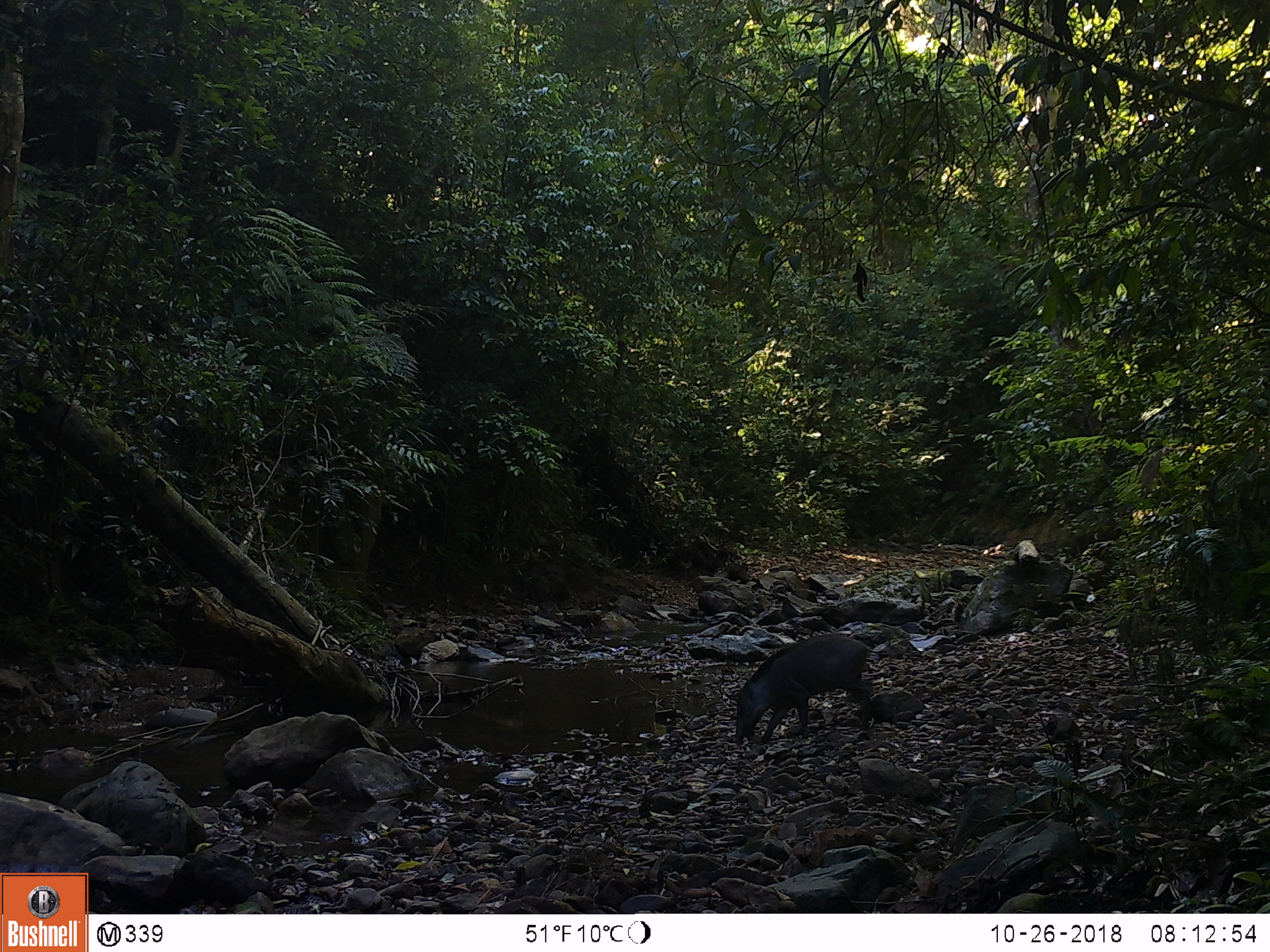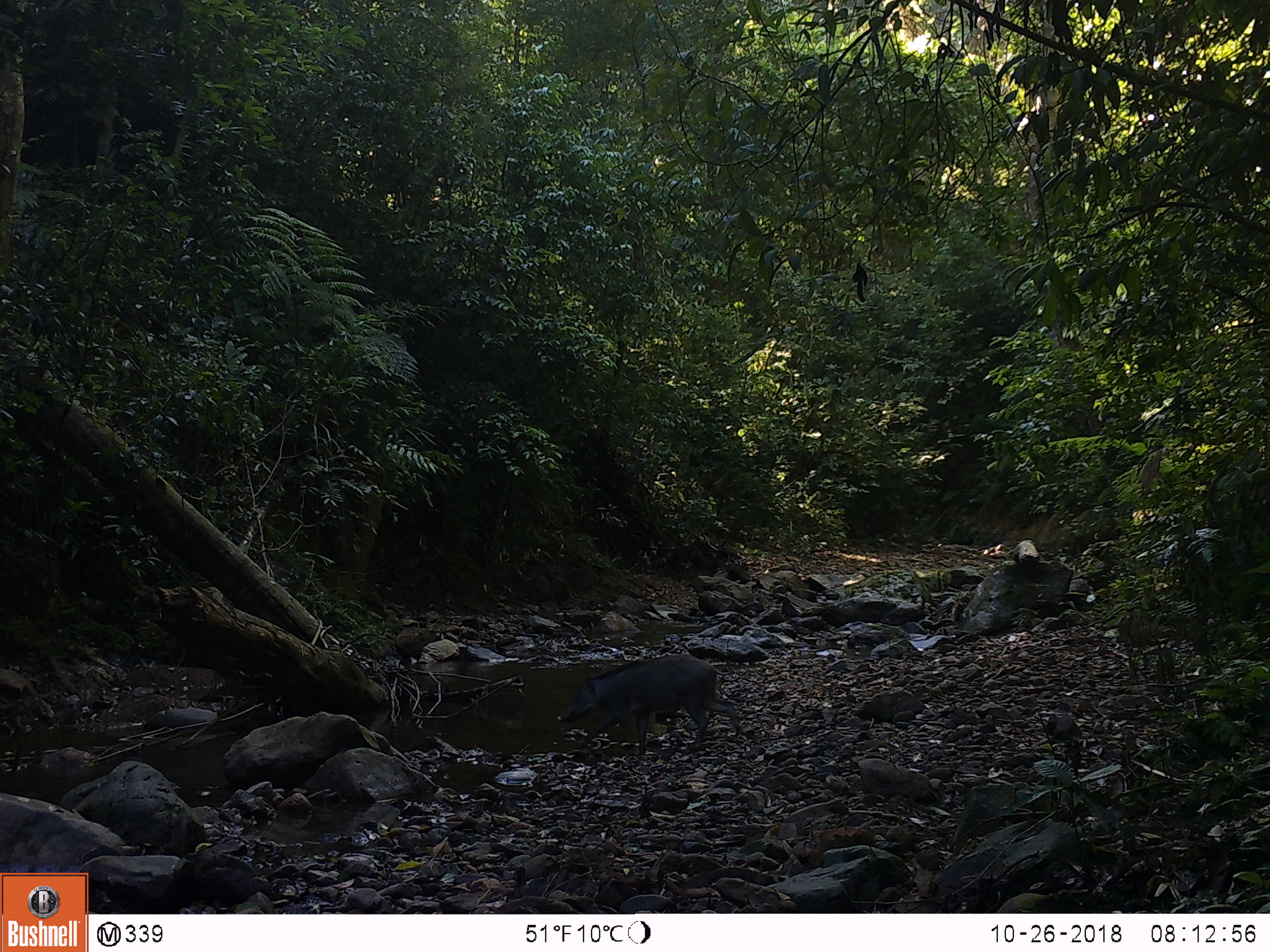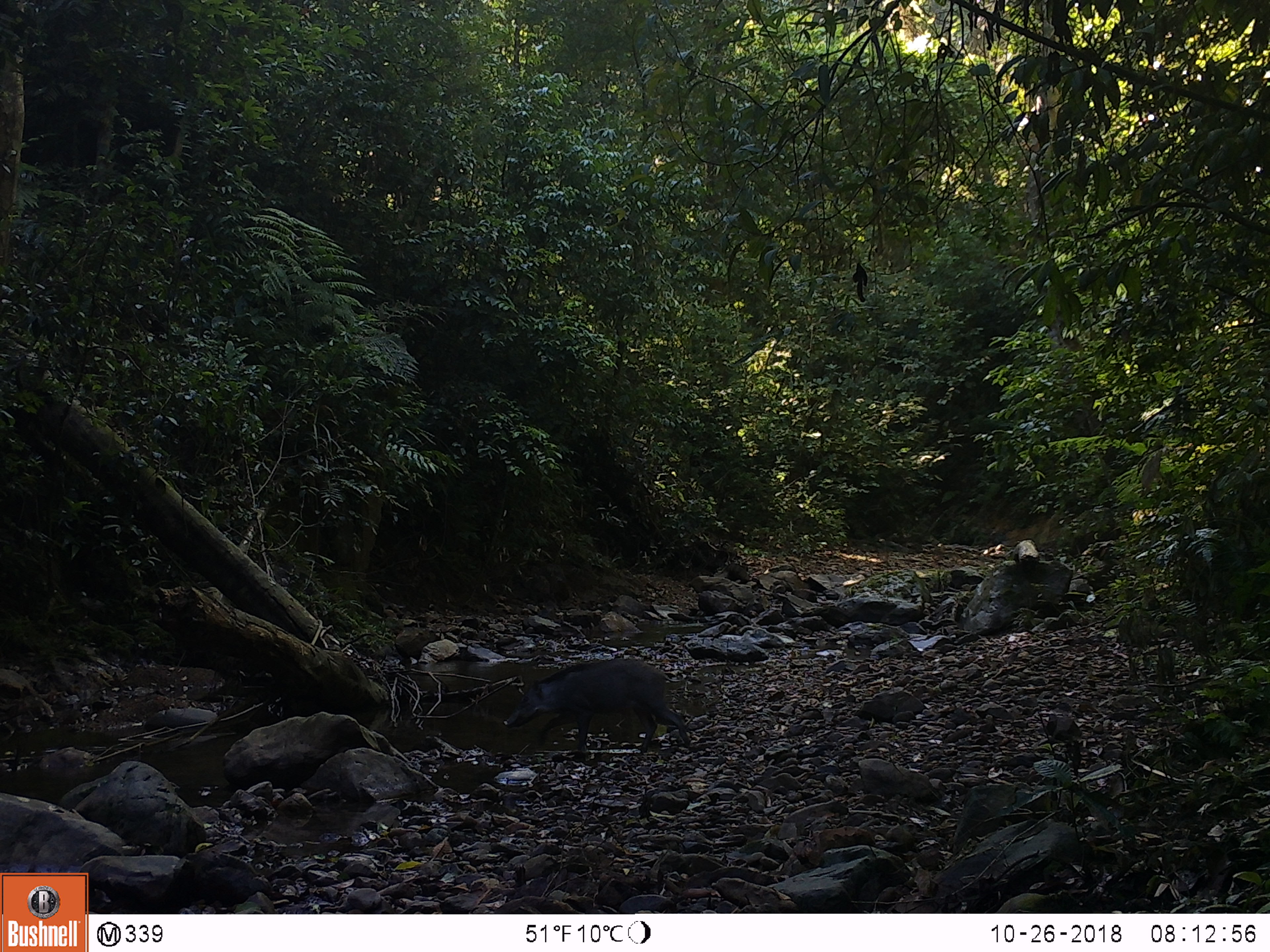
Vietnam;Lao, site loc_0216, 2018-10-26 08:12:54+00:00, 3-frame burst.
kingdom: Animalia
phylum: Chordata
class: Mammalia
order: Artiodactyla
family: Suidae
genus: Sus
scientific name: Sus scrofa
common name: eurasian wild pig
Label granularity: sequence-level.